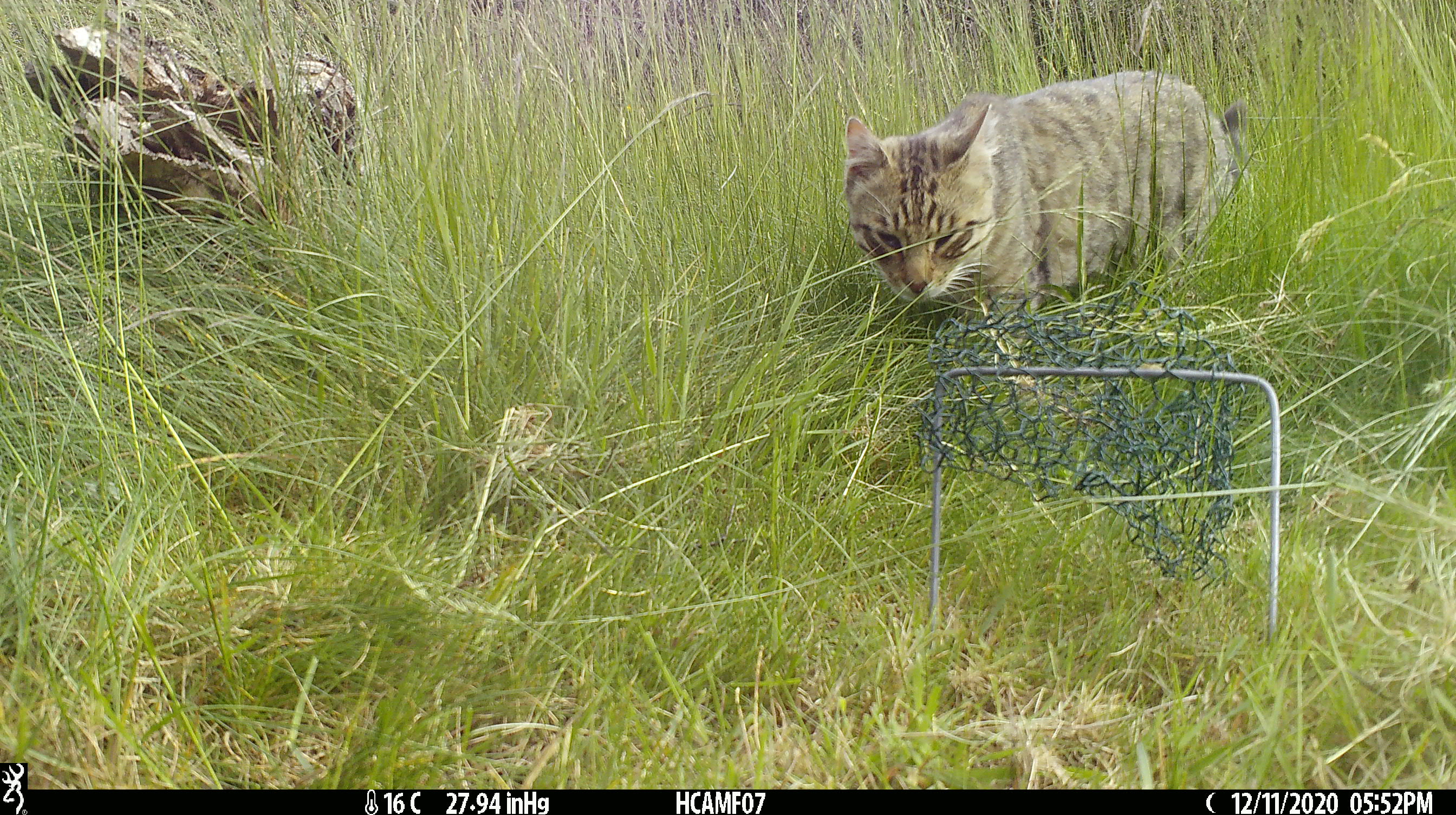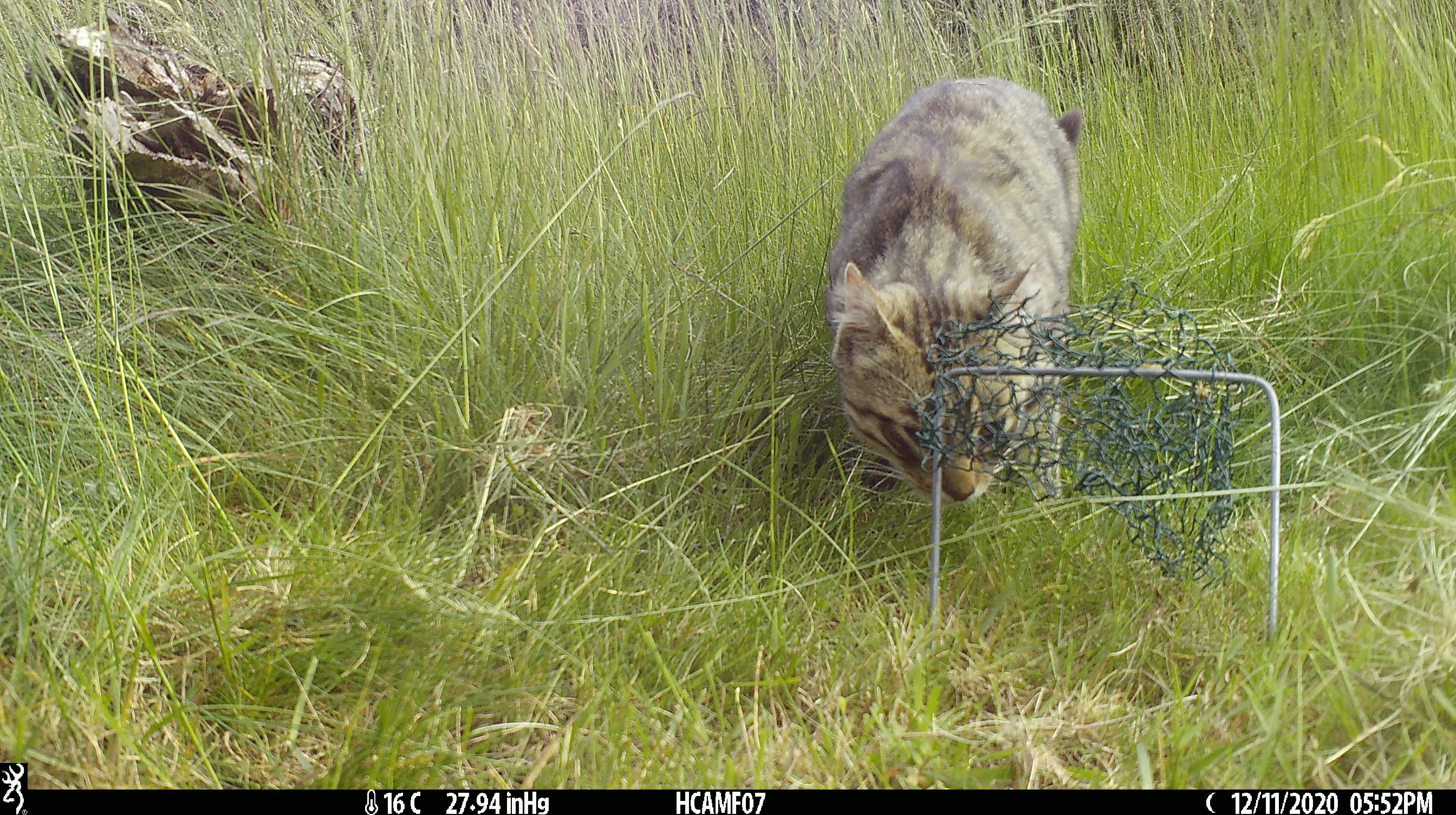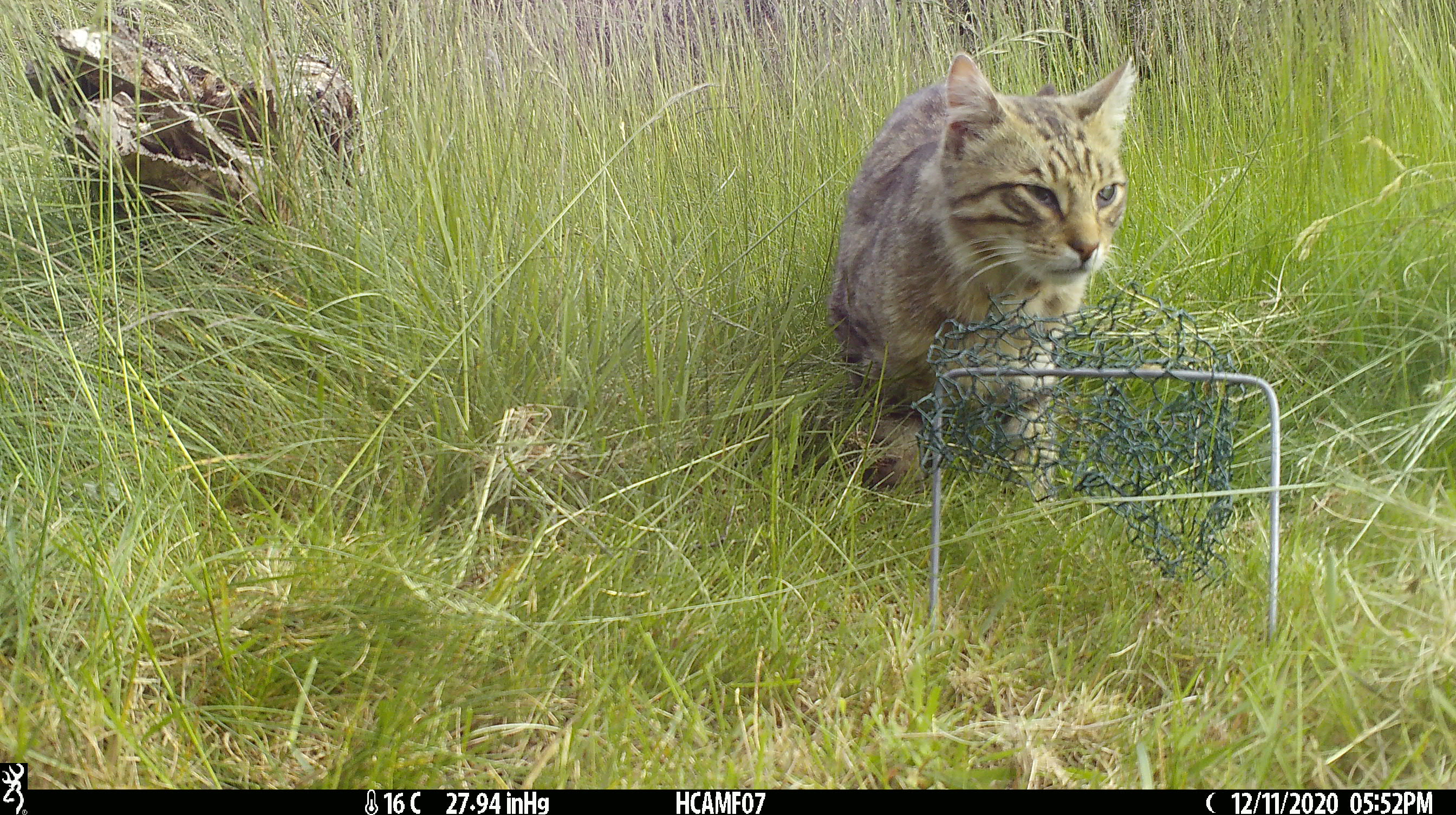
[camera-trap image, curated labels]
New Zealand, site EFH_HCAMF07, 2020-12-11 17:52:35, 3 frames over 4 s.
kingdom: Animalia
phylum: Chordata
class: Mammalia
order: Carnivora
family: Felidae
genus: Felis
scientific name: Felis catus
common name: domestic cat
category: cat